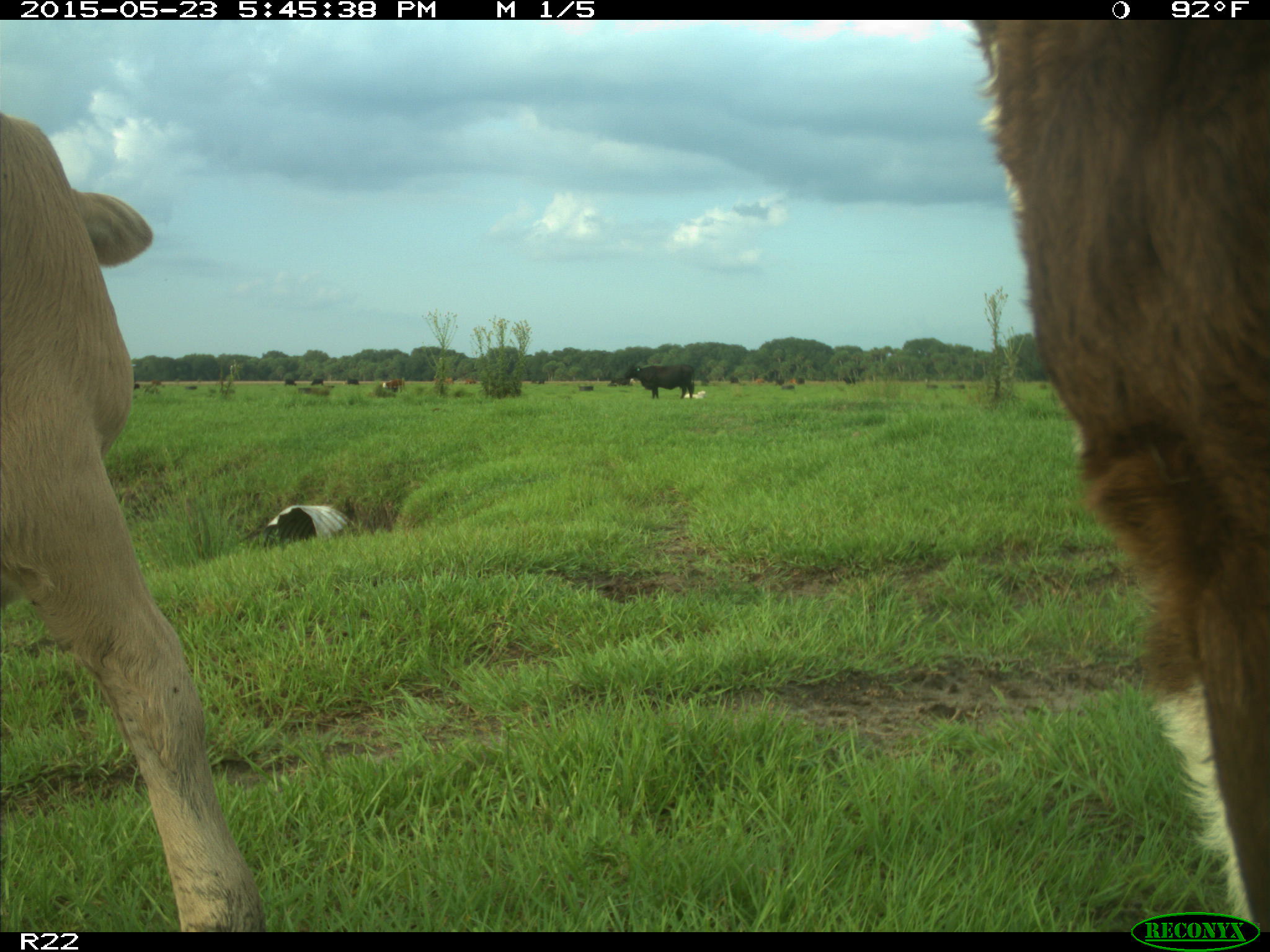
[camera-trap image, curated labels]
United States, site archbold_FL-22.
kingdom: Animalia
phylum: Chordata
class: Mammalia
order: Artiodactyla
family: Bovidae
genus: Bos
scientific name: Bos taurus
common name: domestic cow